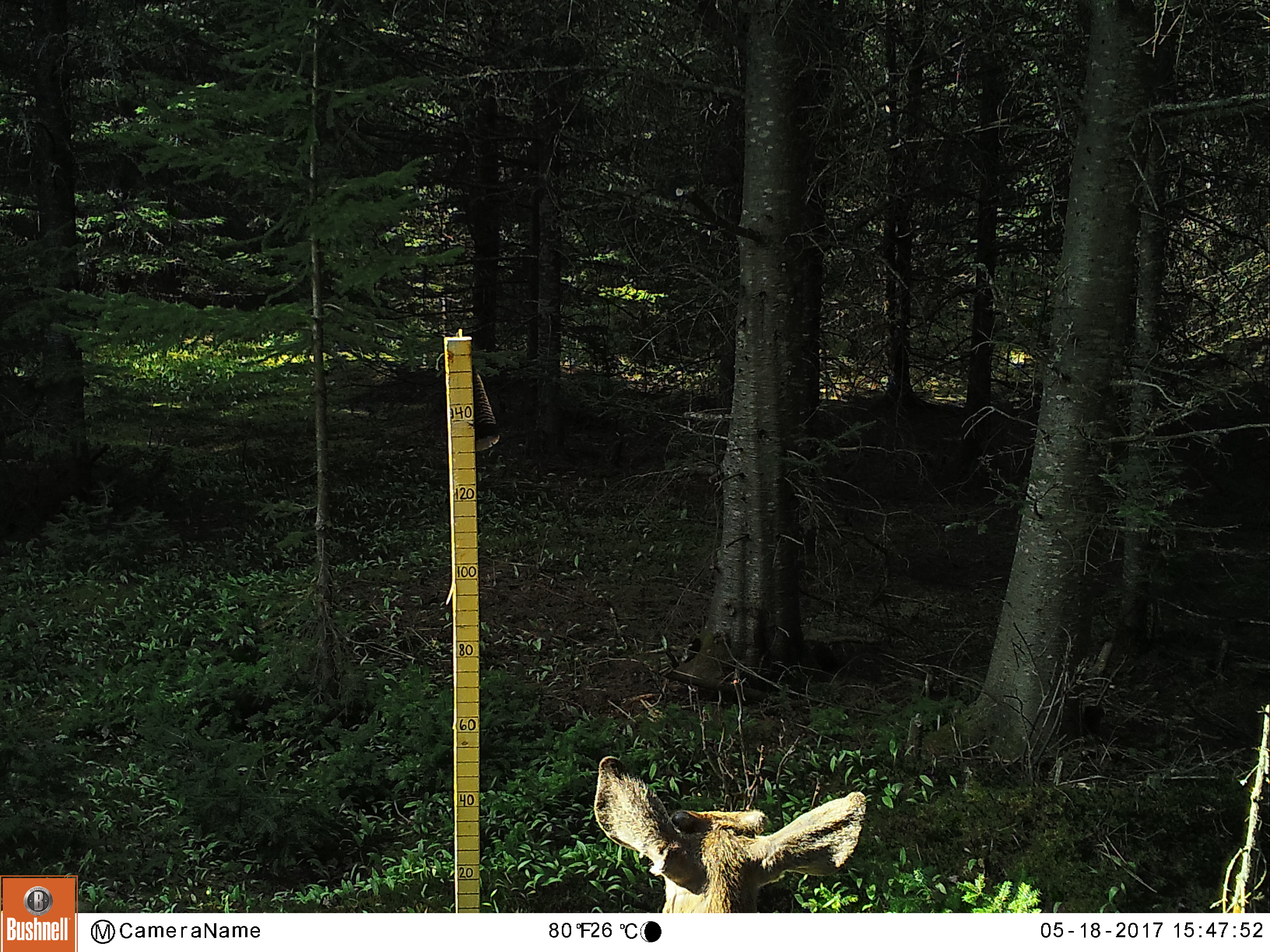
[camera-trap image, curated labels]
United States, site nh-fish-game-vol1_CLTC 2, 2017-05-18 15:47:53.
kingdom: Animalia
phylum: Chordata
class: Mammalia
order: Artiodactyla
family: Cervidae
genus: Odocoileus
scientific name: Odocoileus virginianus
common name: white-tailed deer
White-tailed deer (Odocoileus virginianus).